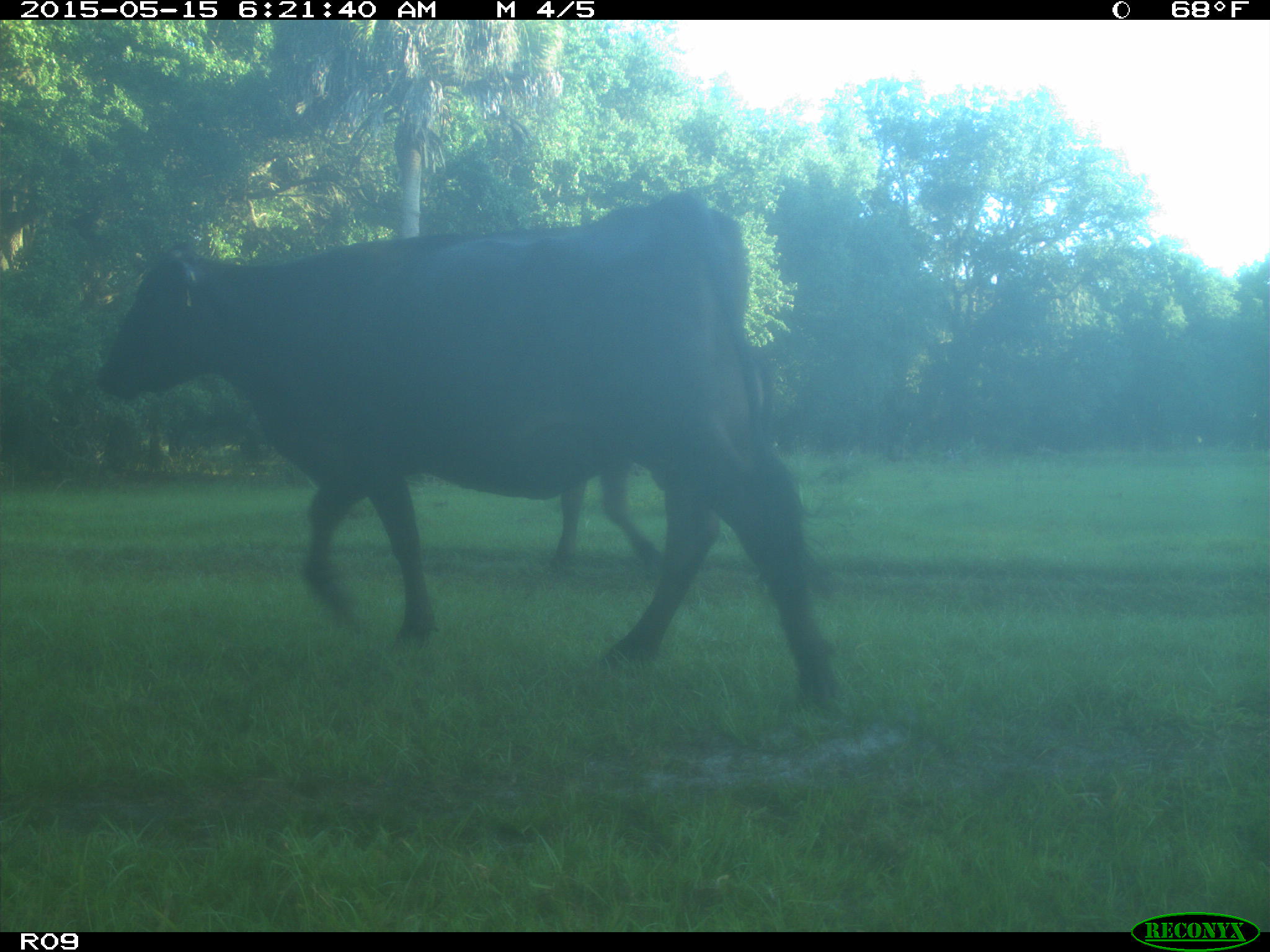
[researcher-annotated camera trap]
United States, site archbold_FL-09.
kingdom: Animalia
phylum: Chordata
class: Mammalia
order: Artiodactyla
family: Bovidae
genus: Bos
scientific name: Bos taurus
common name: domestic cow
Bos taurus (domestic cow).